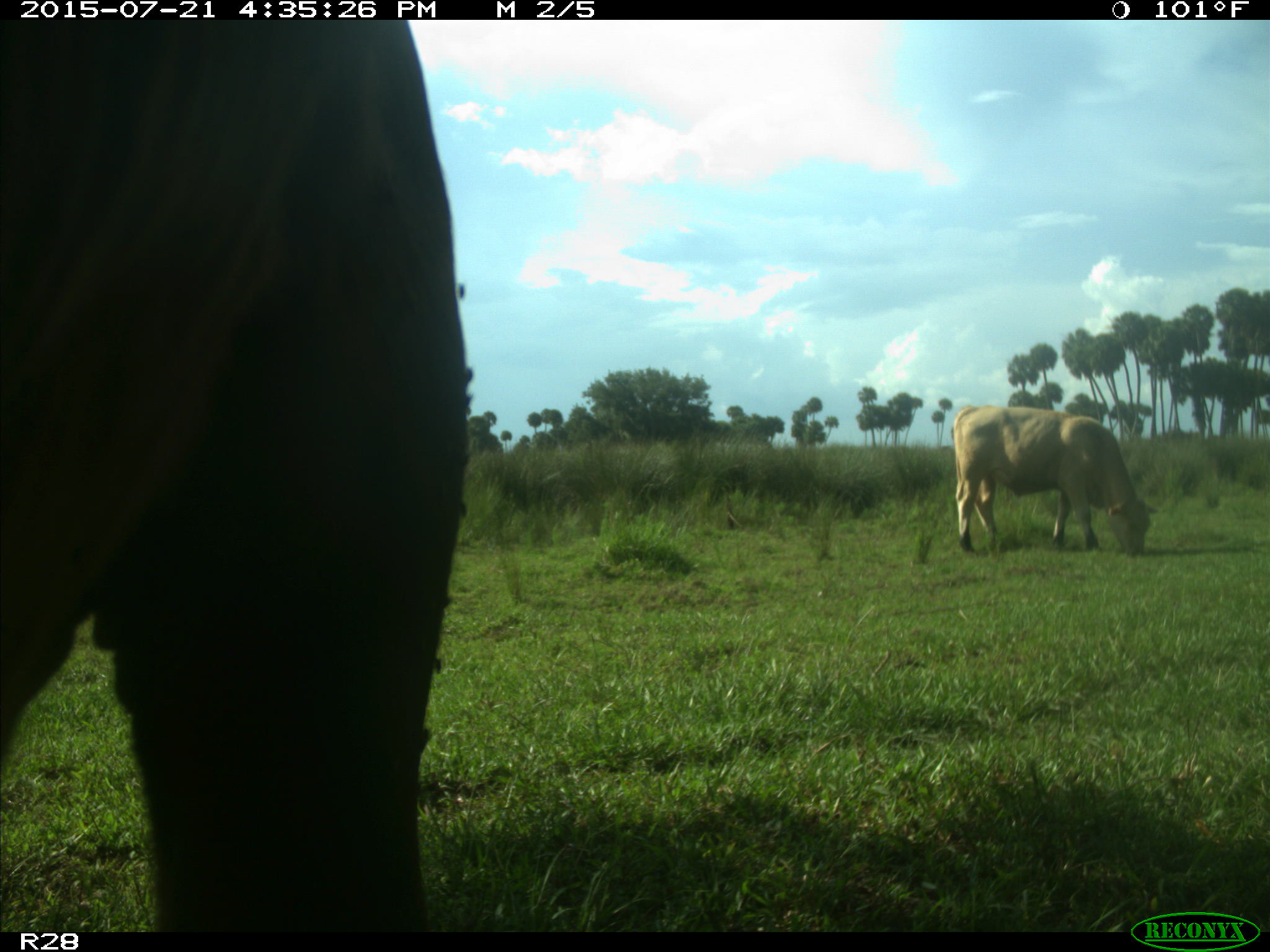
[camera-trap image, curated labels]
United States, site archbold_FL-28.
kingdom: Animalia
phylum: Chordata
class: Mammalia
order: Artiodactyla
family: Bovidae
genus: Bos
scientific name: Bos taurus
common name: domestic cow